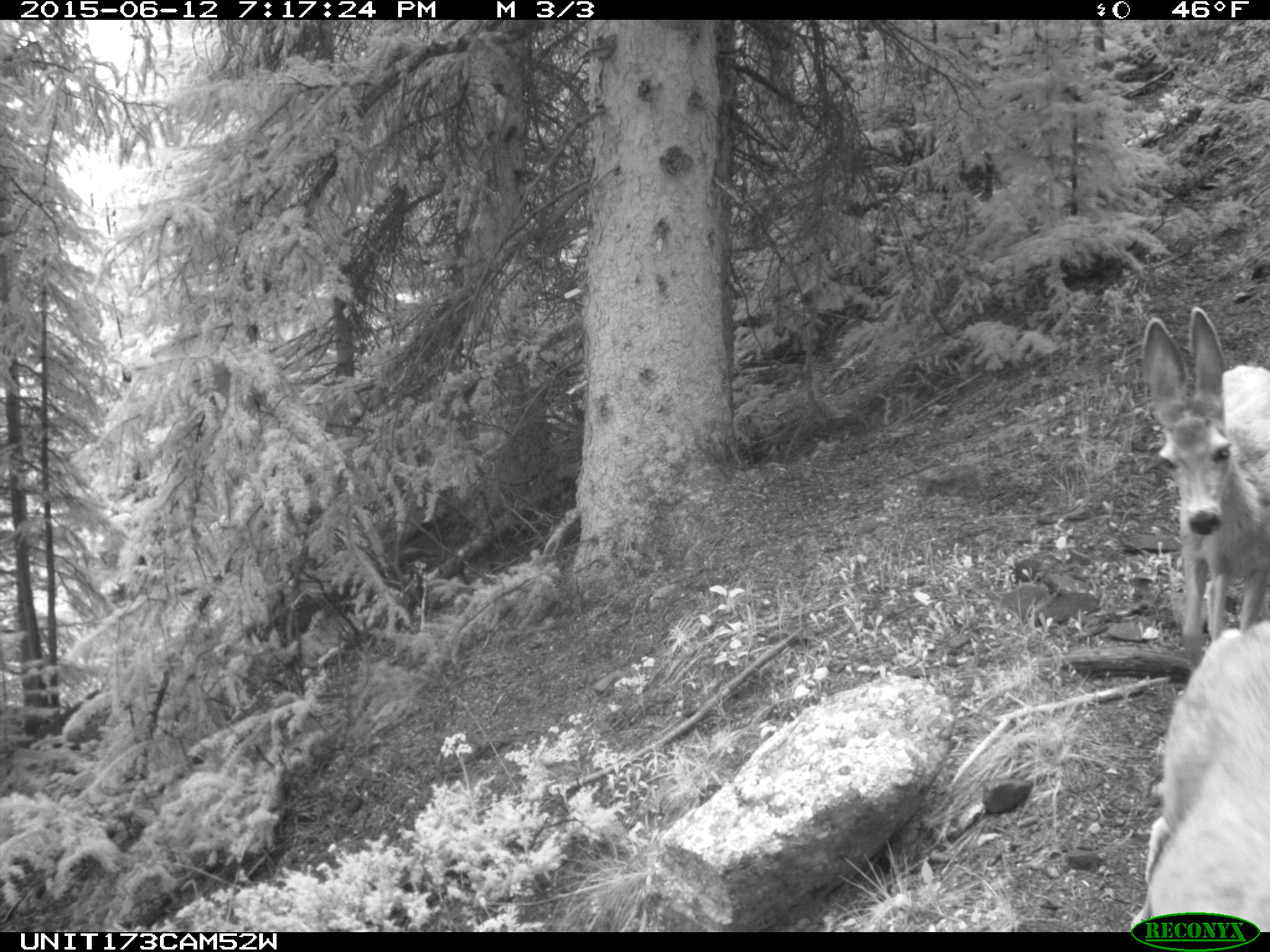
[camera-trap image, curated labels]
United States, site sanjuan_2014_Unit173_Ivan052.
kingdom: Animalia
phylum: Chordata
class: Mammalia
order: Artiodactyla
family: Cervidae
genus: Odocoileus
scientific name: Odocoileus hemionus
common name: mule deer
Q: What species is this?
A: Odocoileus hemionus (mule deer).